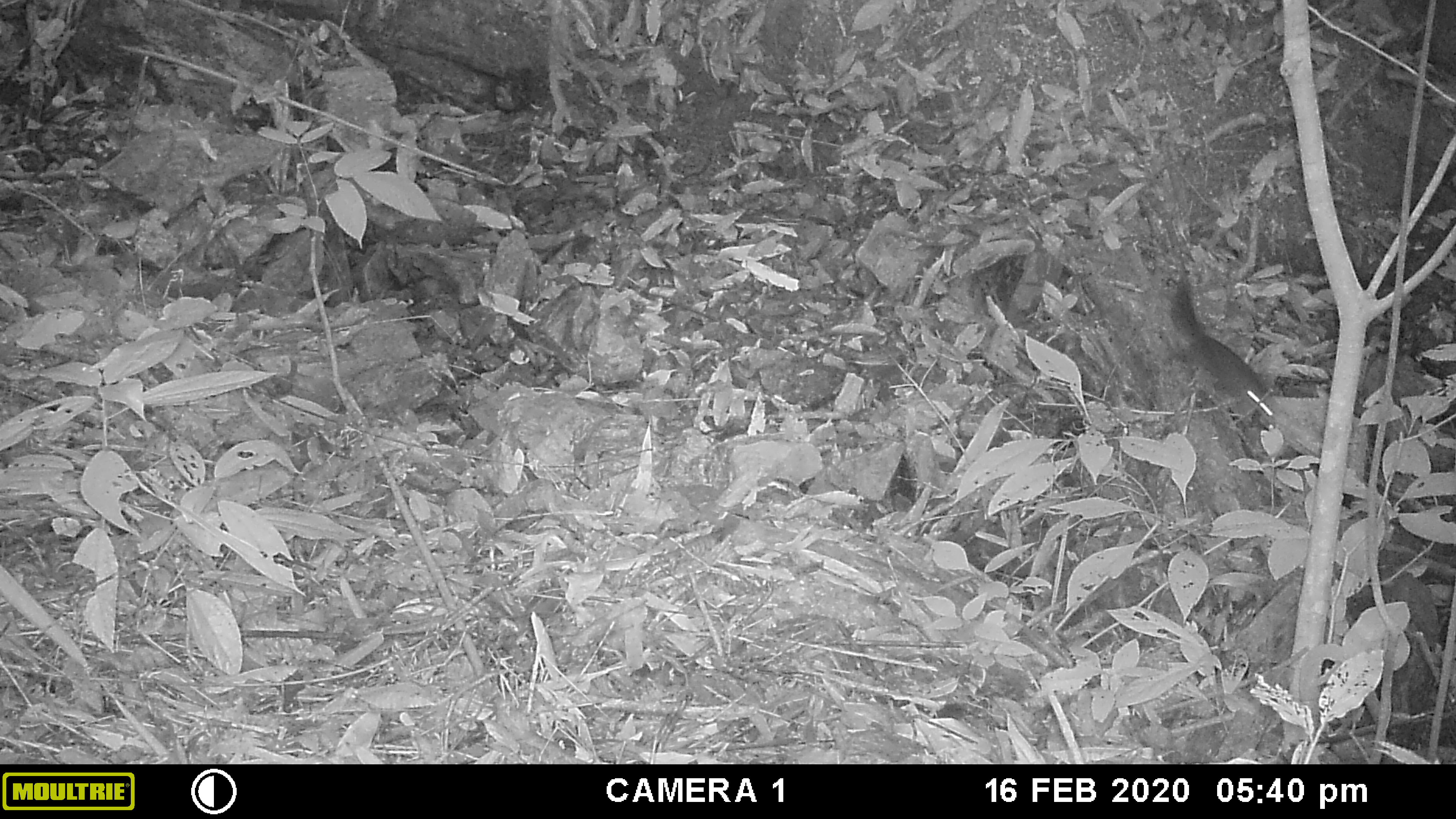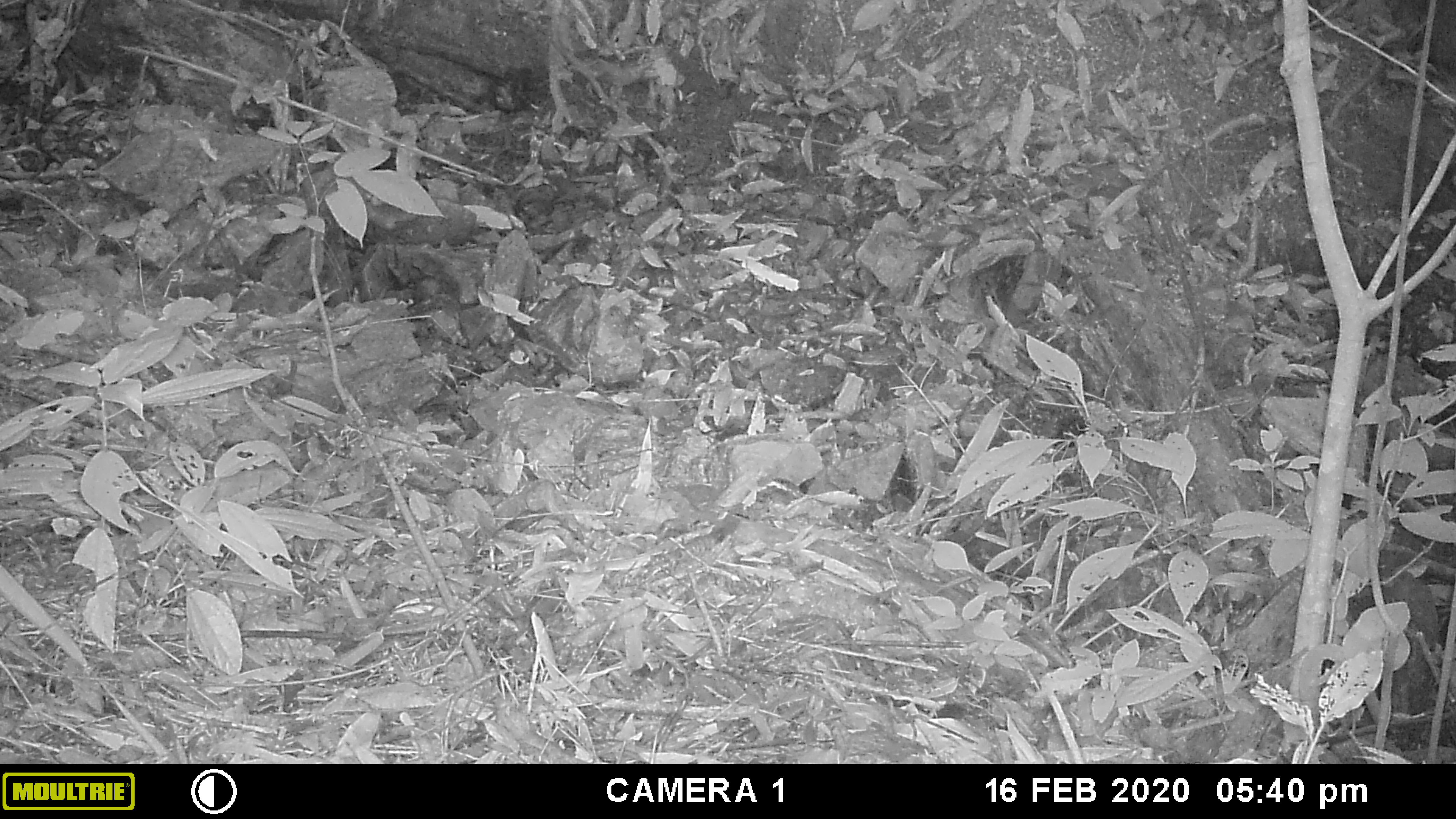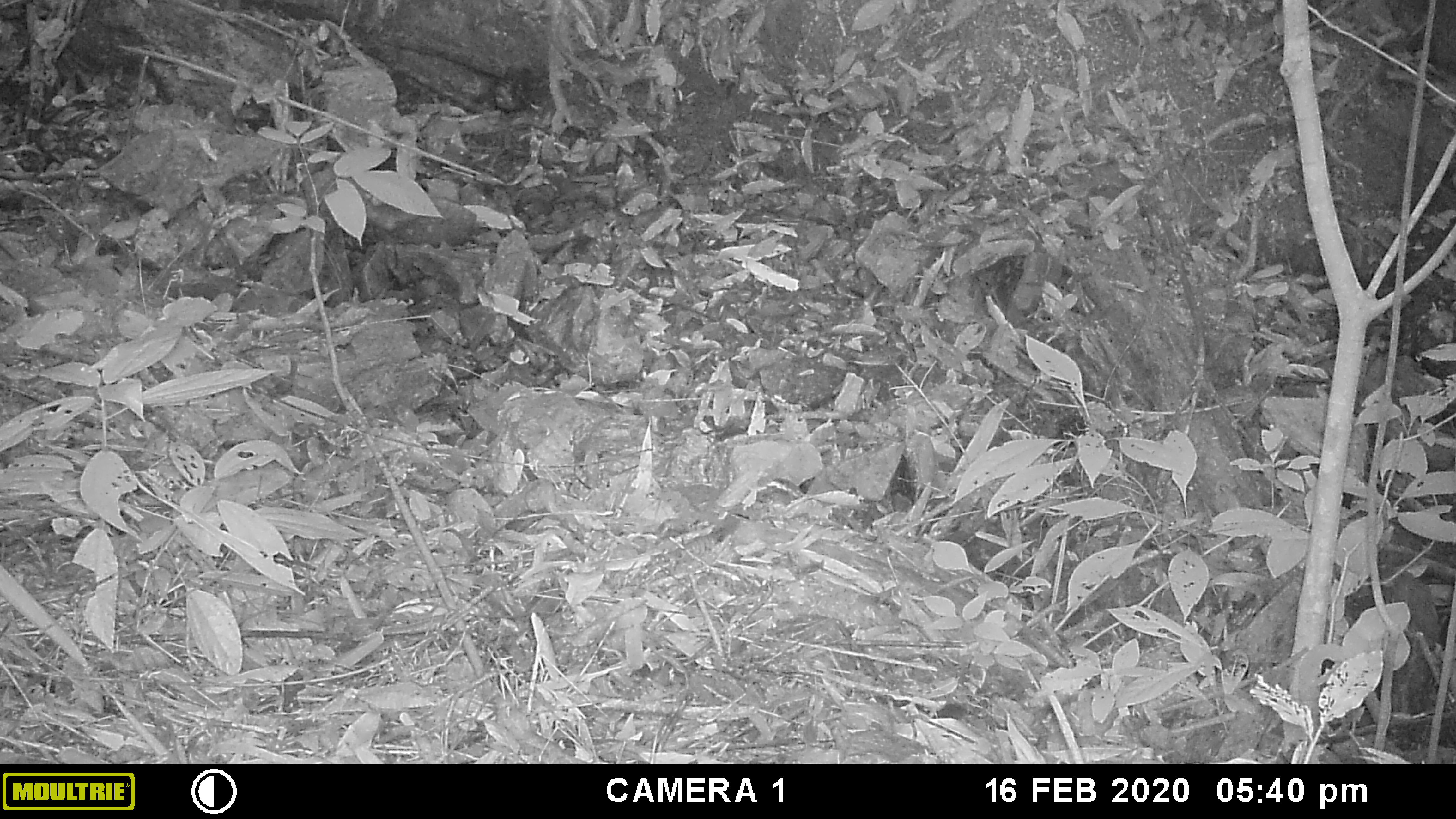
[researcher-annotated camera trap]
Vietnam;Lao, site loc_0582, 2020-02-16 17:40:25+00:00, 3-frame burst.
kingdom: Animalia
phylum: Chordata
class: Mammalia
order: Rodentia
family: Sciuridae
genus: Dremomys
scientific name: Dremomys rufigenis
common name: red-cheeked squirrel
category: red cheeked squirrel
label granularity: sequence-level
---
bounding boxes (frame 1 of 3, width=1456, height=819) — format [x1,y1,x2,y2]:
red cheeked squirrel: [1167,258,1274,416]